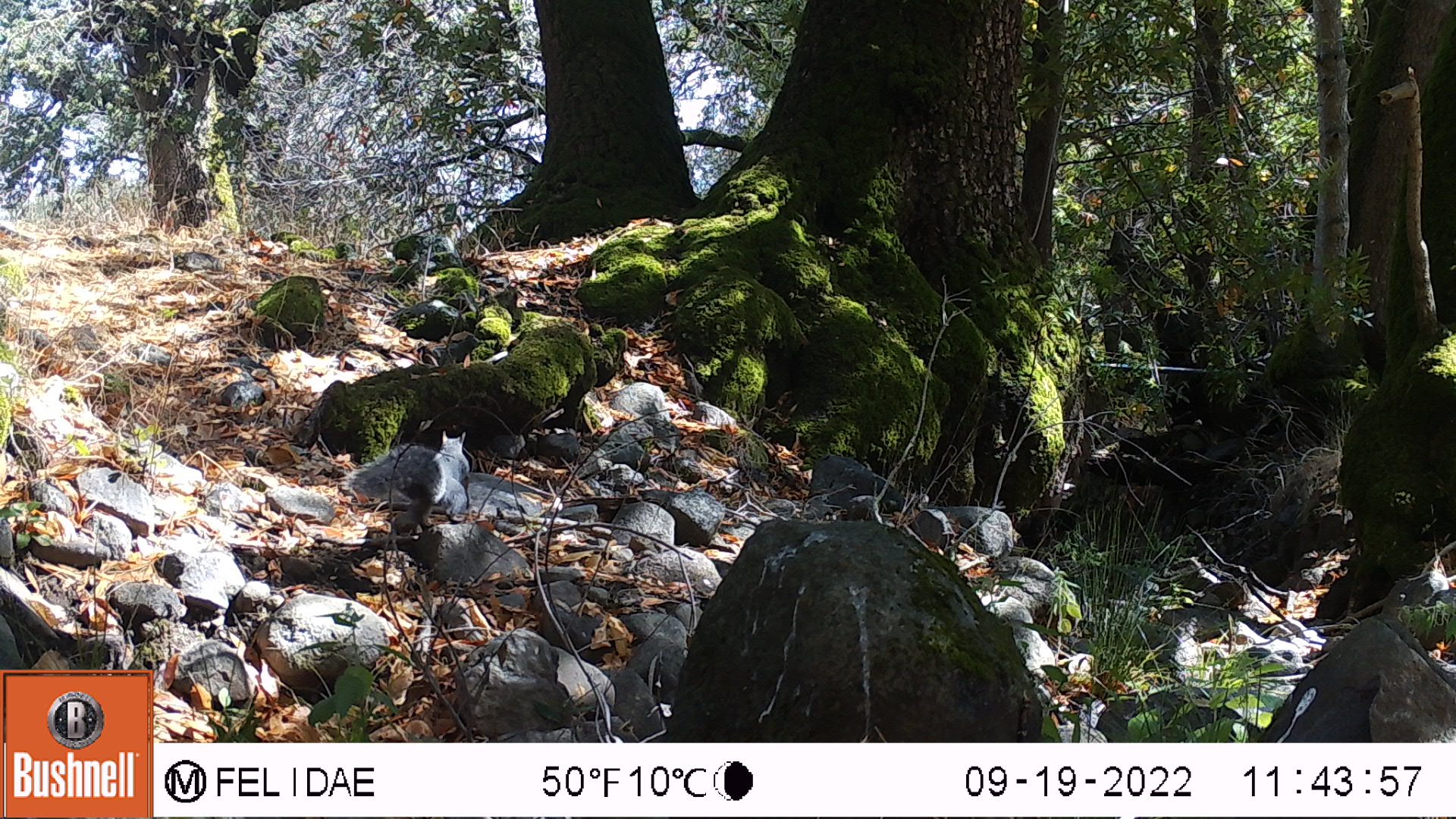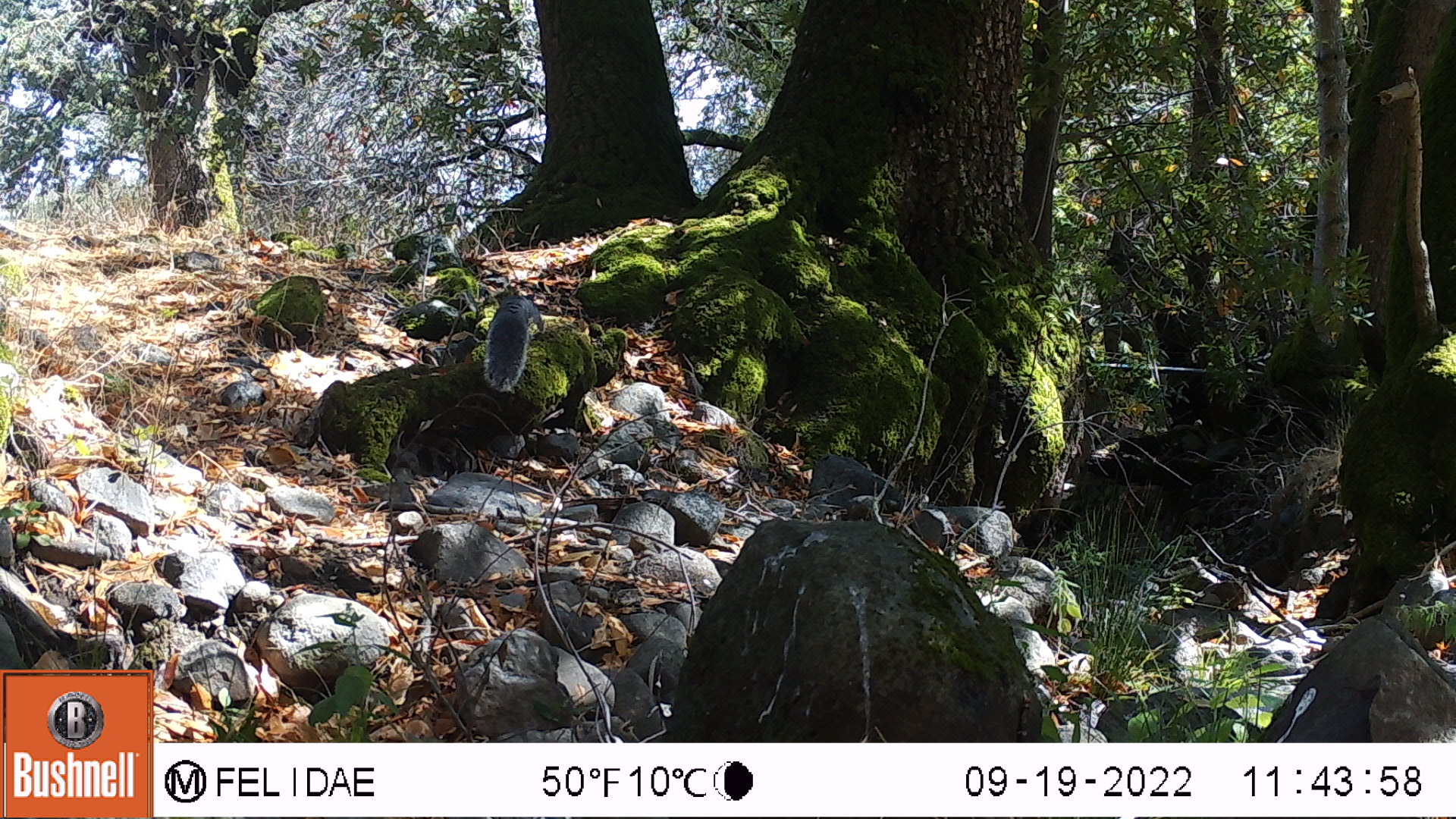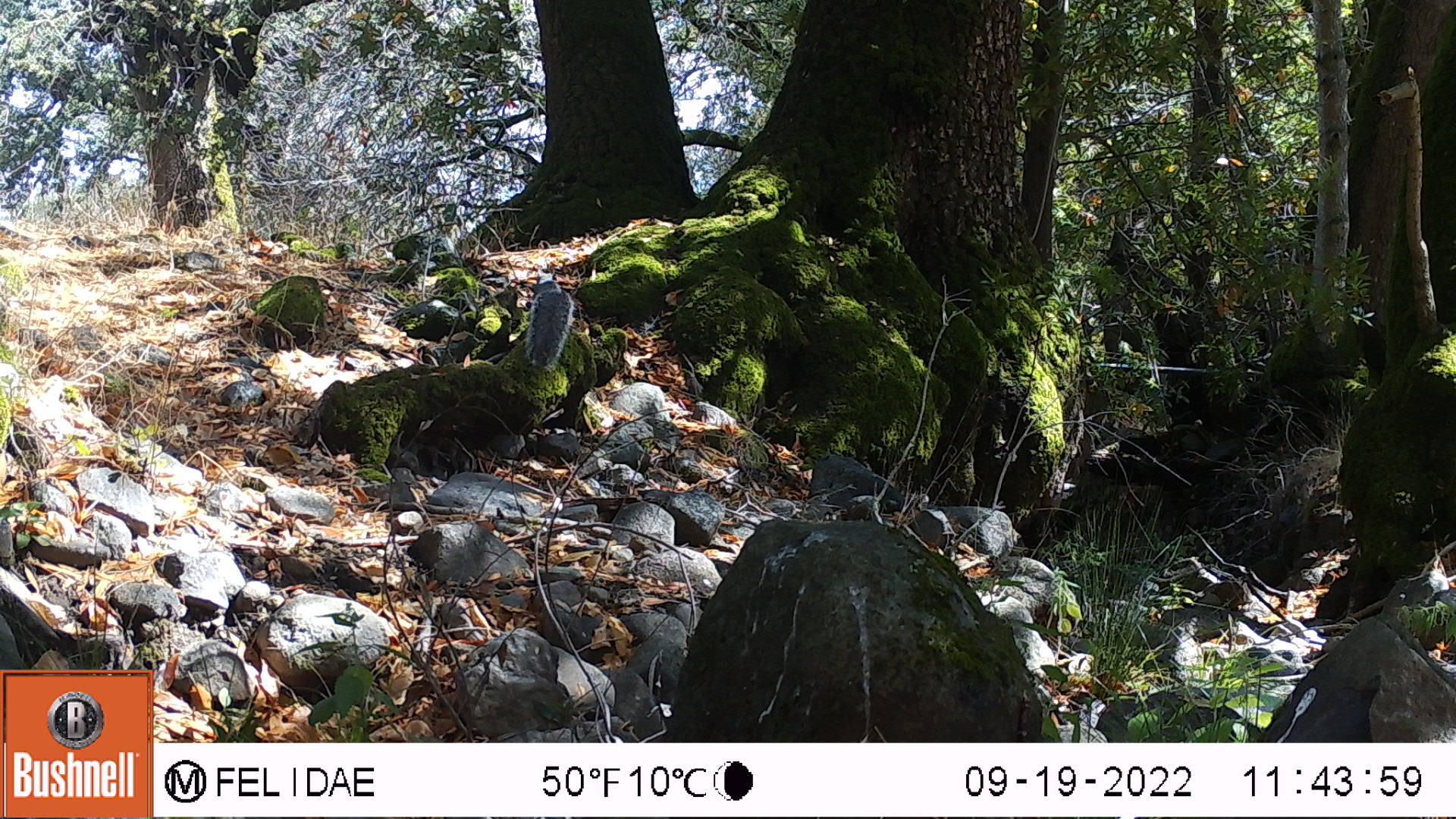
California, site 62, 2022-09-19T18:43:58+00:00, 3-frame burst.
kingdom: Animalia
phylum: Chordata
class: Mammalia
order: Rodentia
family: Sciuridae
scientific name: Sciuridae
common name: squirrel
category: unknown squirrel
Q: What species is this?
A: Unknown squirrel (squirrel) (Sciuridae).